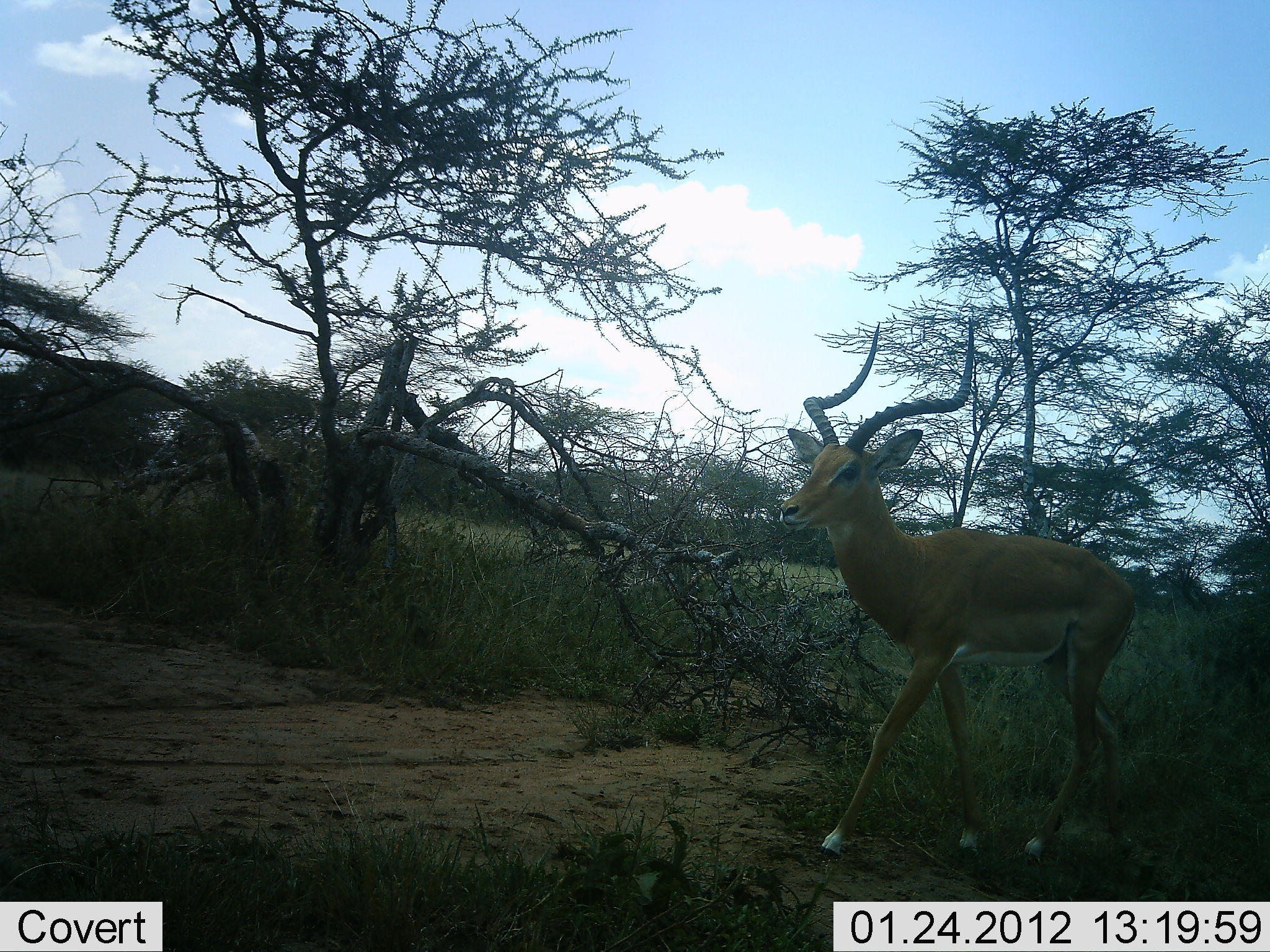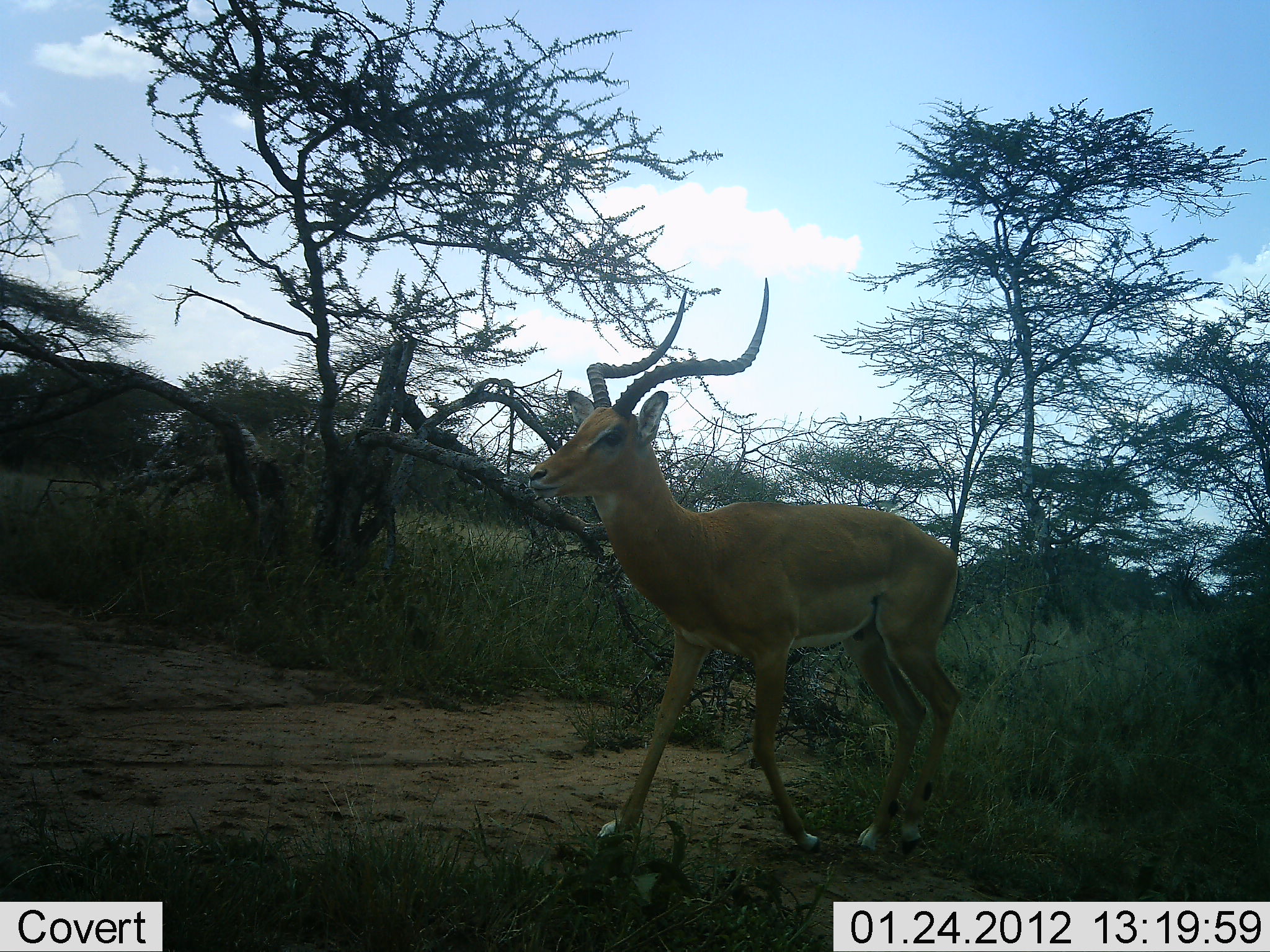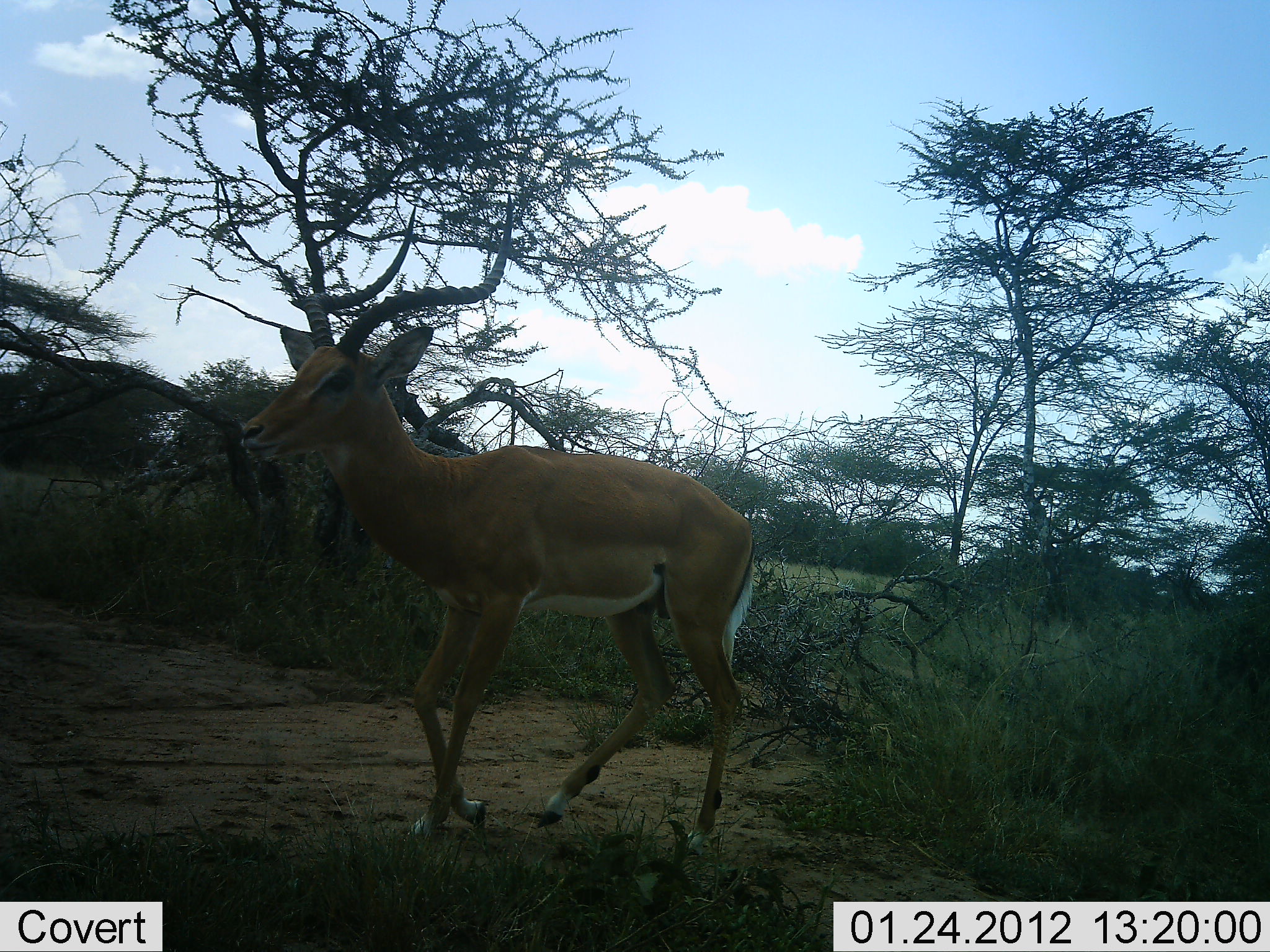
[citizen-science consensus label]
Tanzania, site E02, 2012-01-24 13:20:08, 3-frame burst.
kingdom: Animalia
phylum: Chordata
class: Mammalia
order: Artiodactyla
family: Bovidae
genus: Aepyceros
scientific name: Aepyceros melampus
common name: impala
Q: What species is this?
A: Impala (Aepyceros melampus).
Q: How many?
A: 1.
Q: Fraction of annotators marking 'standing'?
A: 0%.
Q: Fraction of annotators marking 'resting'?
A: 0%.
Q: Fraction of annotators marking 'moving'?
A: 100%.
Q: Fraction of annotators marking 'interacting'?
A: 0%.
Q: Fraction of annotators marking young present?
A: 0%.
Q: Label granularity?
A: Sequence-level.